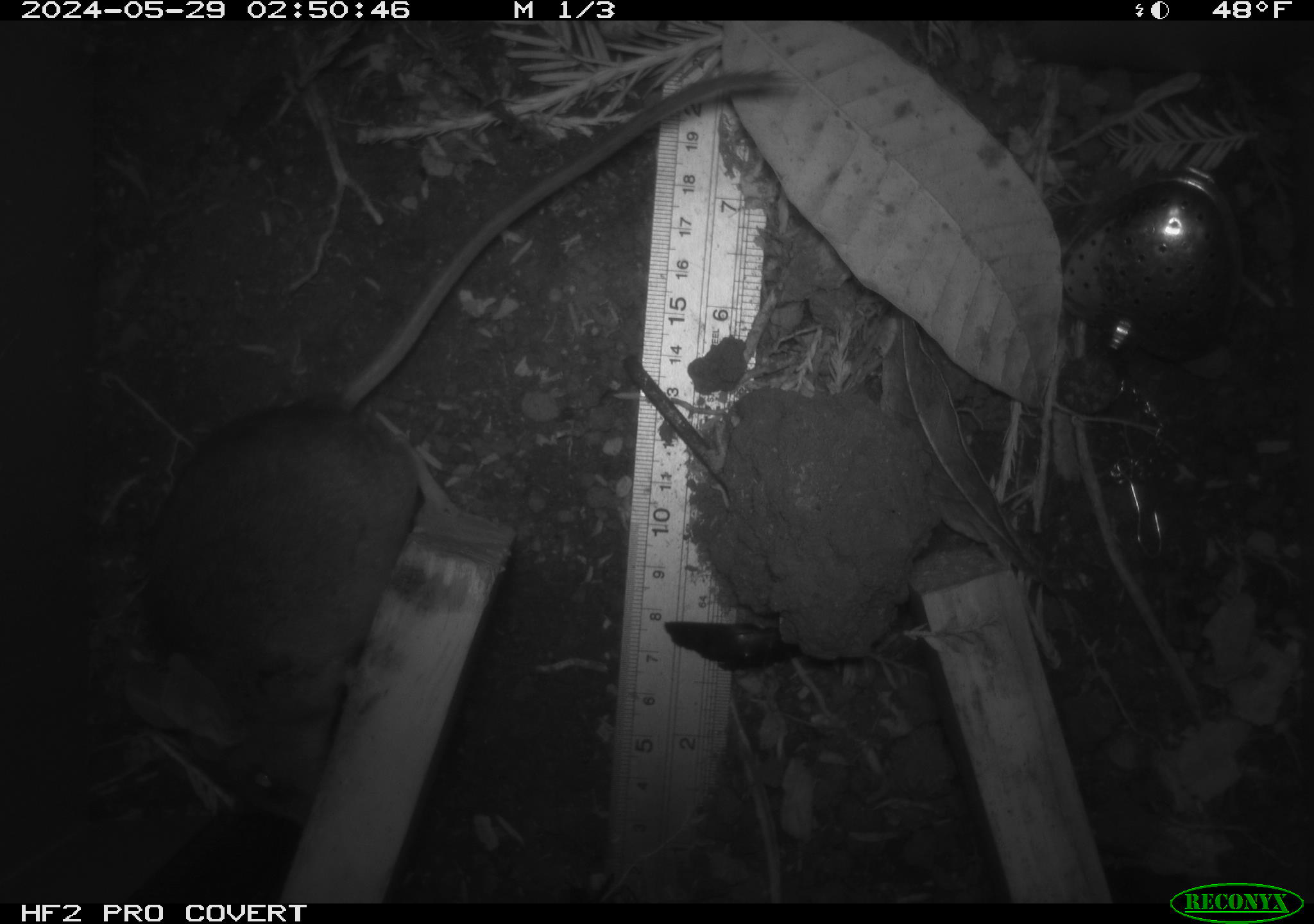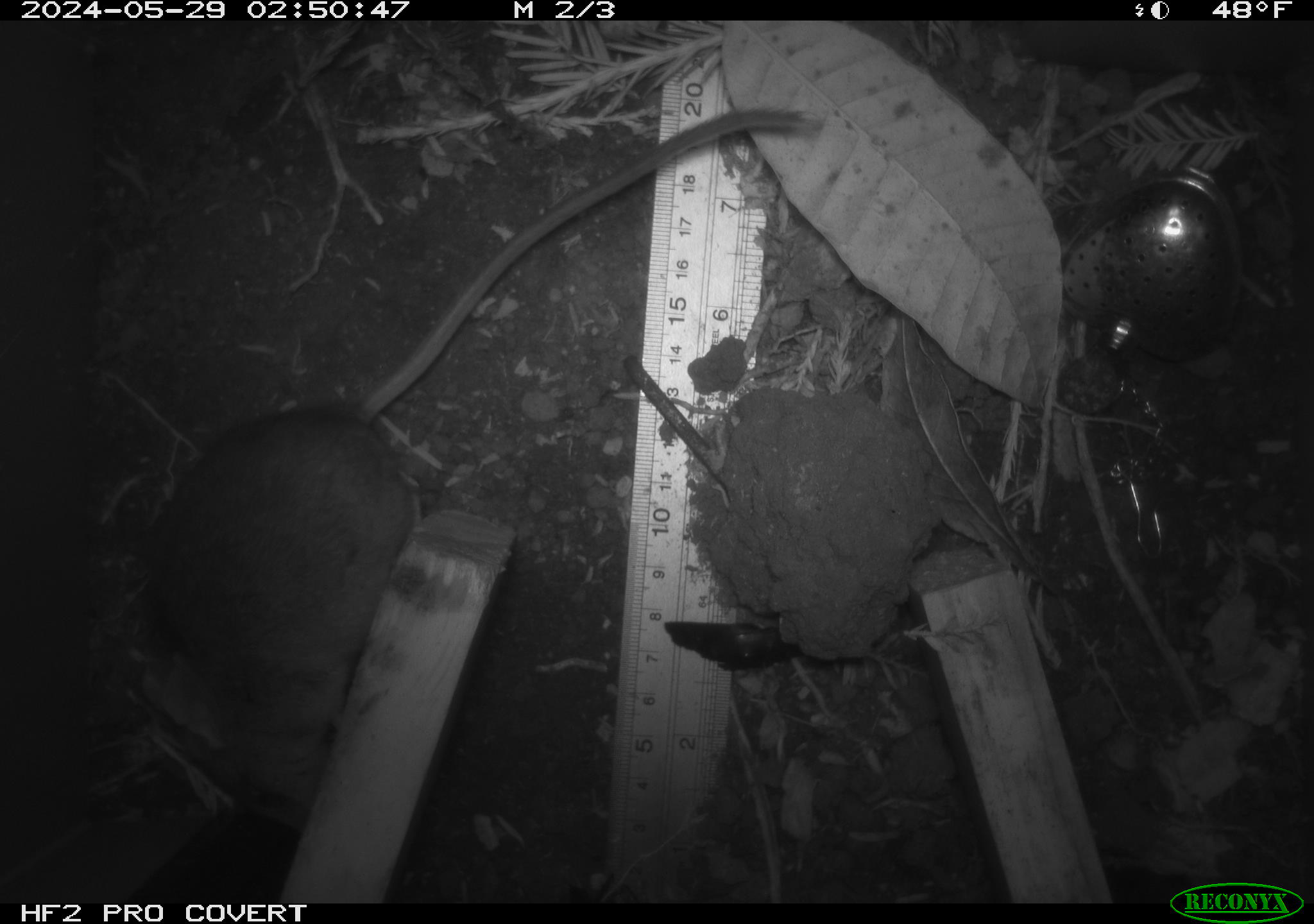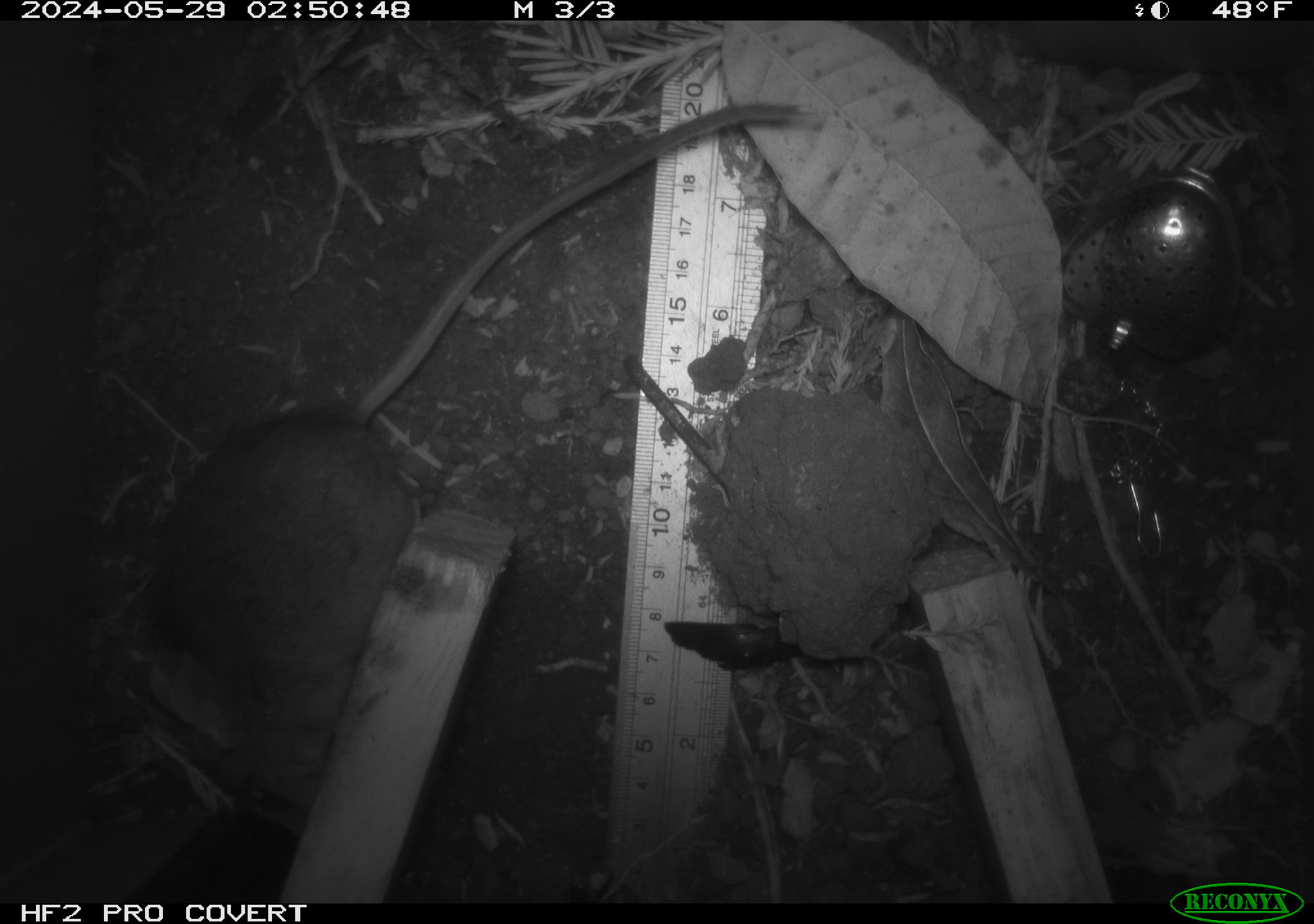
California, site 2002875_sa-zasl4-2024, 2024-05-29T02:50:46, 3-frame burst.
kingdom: Animalia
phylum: Chordata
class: Mammalia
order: Rodentia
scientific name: Rodentia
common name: rodent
Rodent (Rodentia).